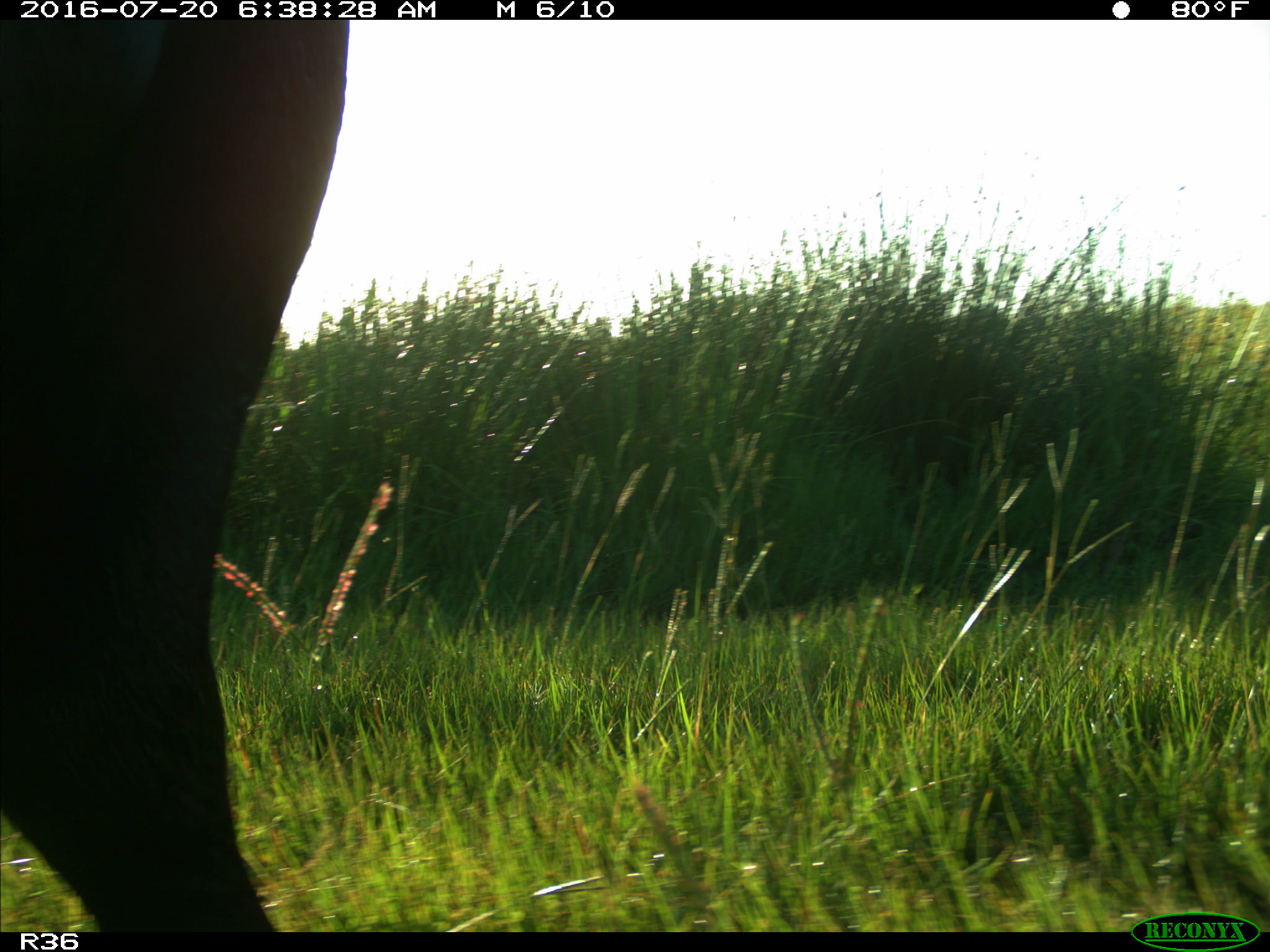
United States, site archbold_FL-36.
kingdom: Animalia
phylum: Chordata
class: Mammalia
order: Artiodactyla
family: Bovidae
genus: Bos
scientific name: Bos taurus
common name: domestic cow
Bos taurus (domestic cow).